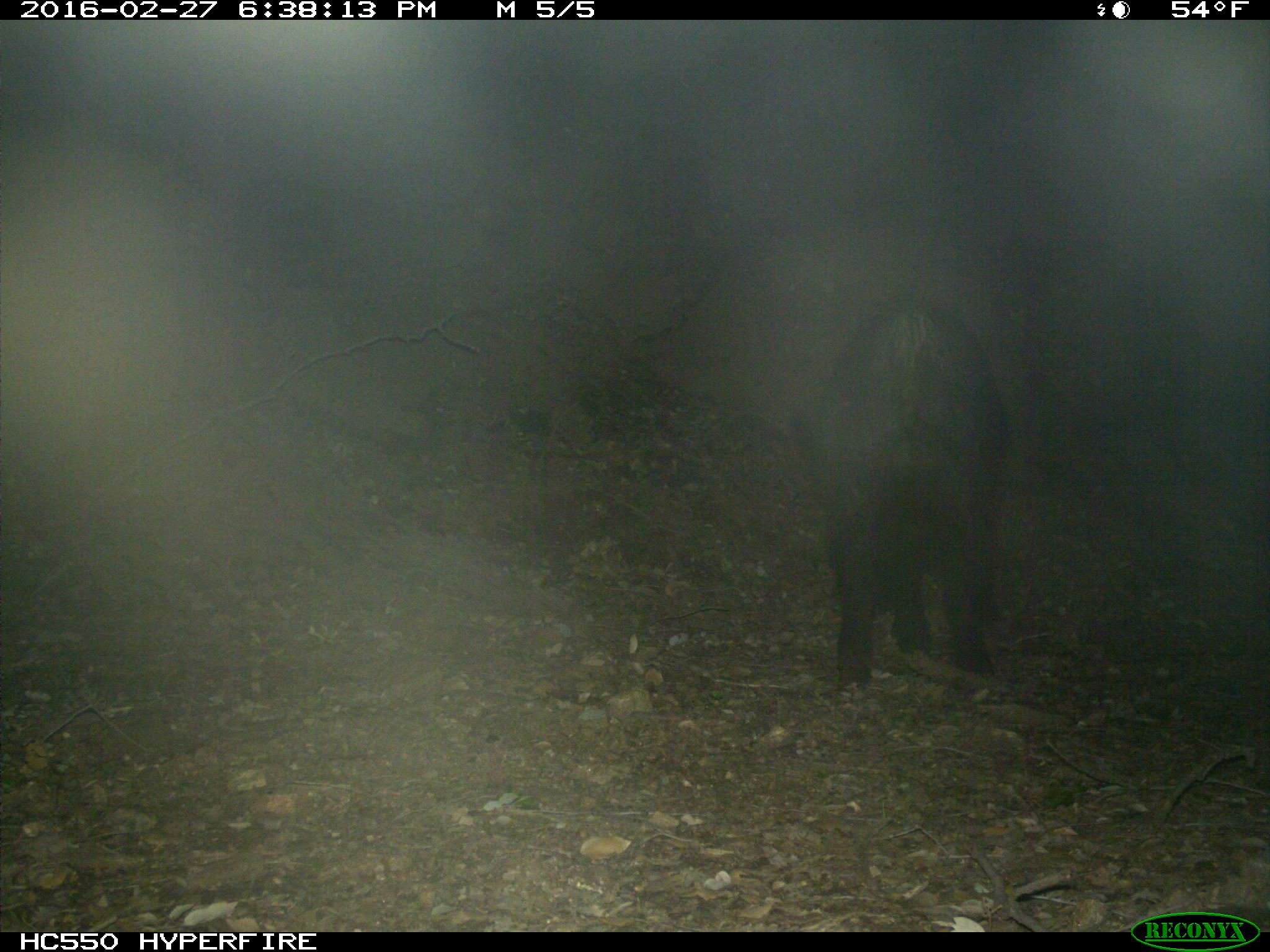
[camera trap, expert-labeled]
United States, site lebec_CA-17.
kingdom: Animalia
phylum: Chordata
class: Mammalia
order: Artiodactyla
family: Suidae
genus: Sus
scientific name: Sus scrofa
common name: wild boar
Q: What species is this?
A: Sus scrofa (wild boar).